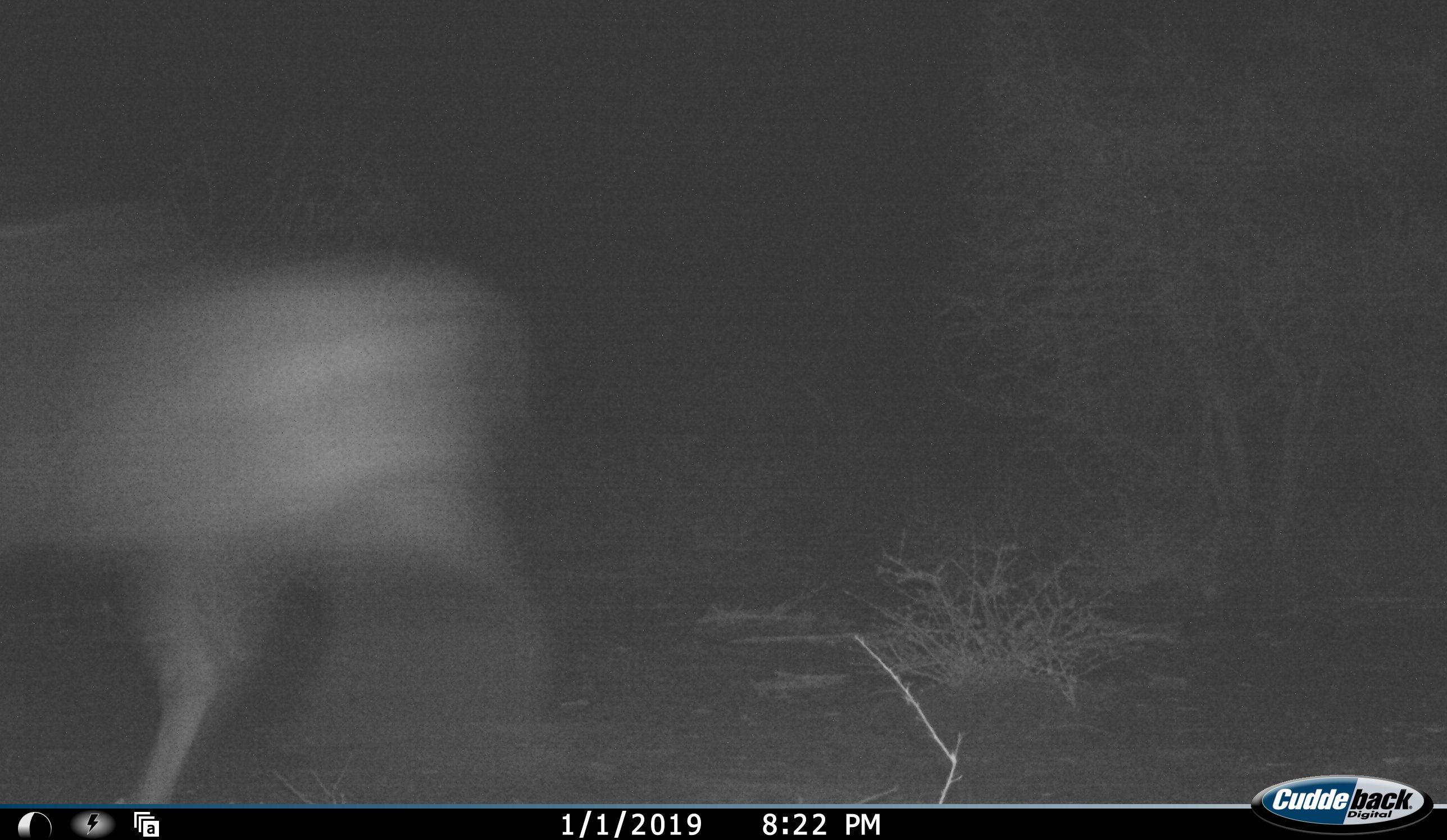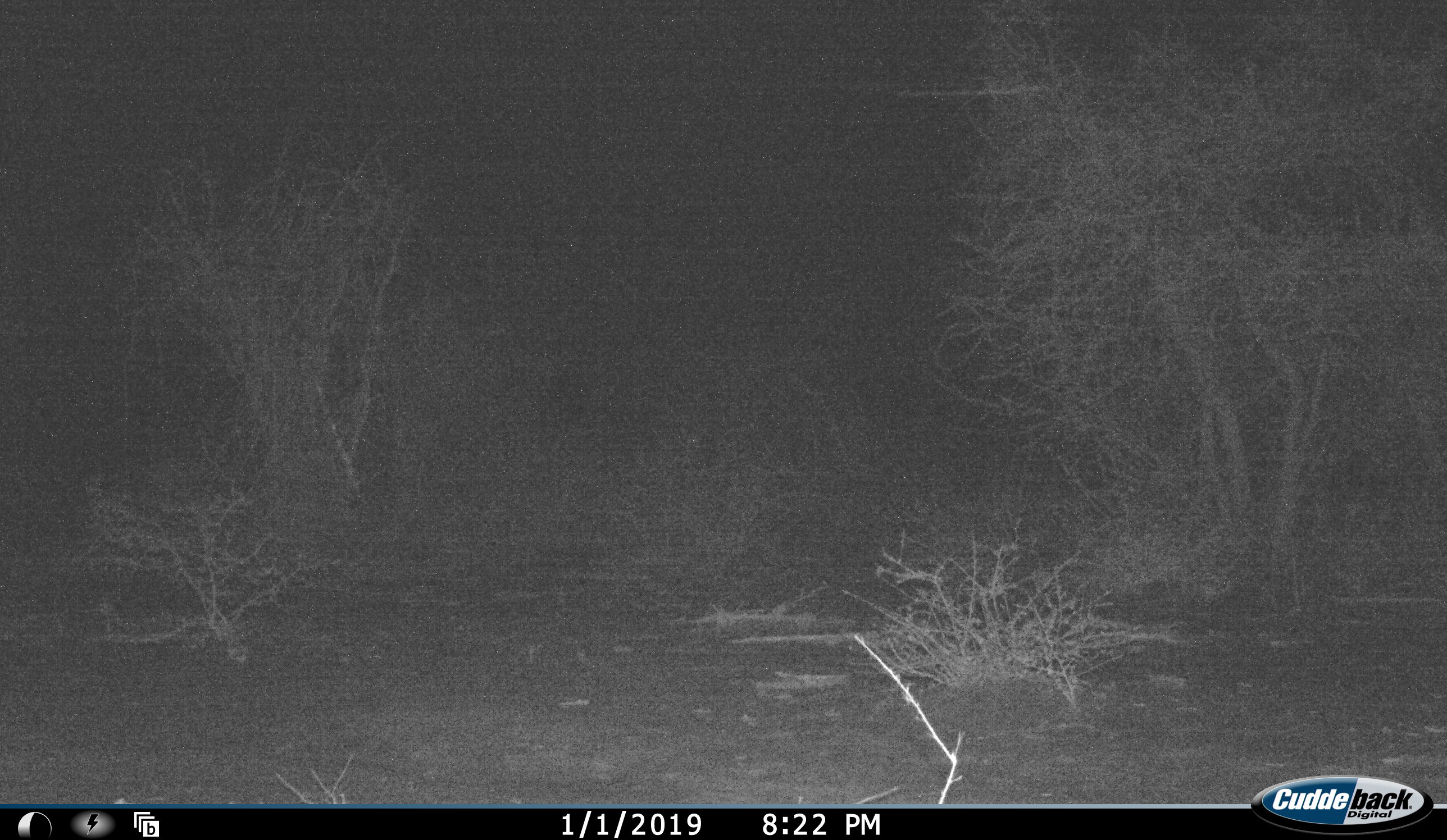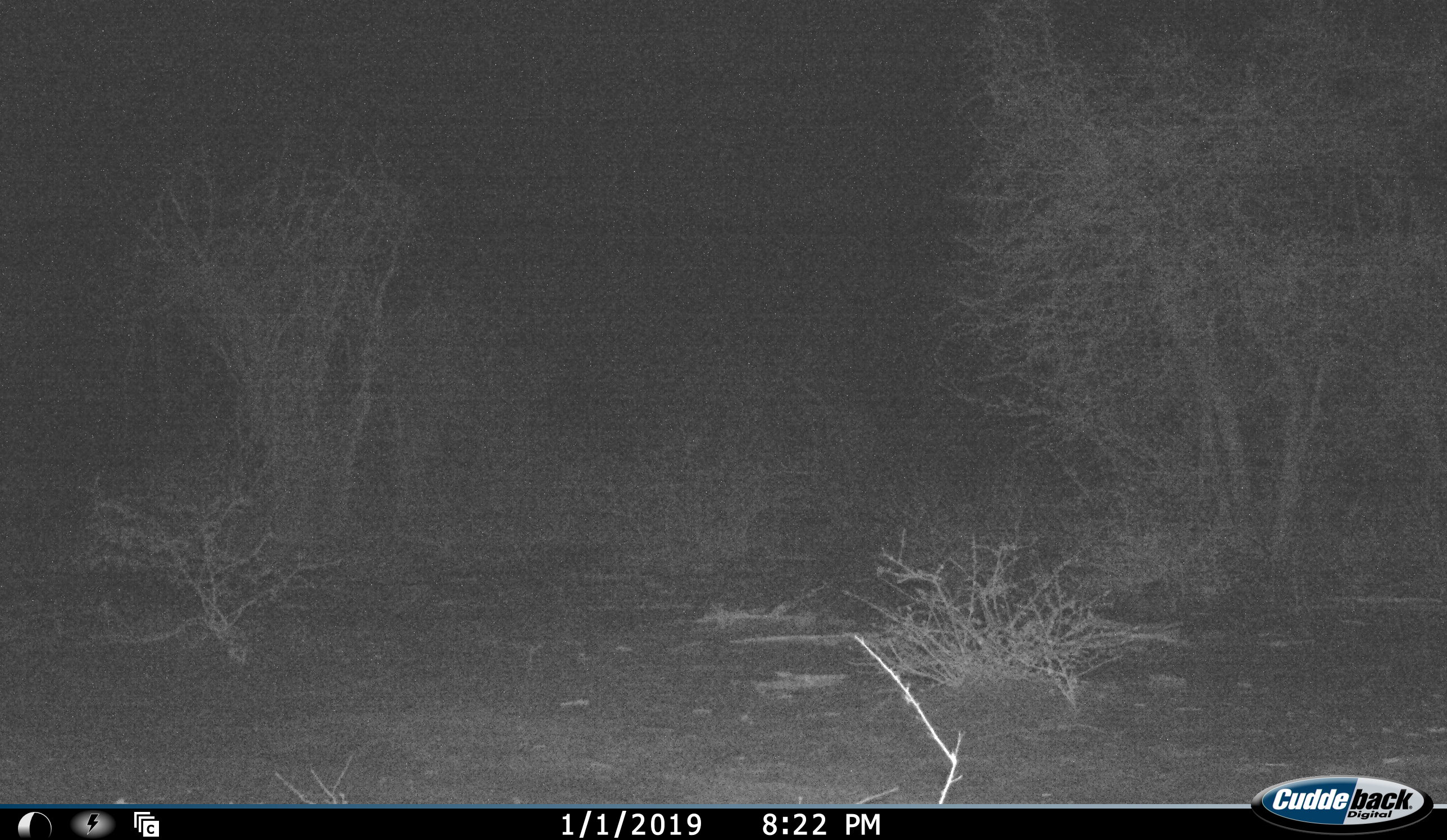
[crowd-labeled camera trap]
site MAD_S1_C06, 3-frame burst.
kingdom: Animalia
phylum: Chordata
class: Mammalia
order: Artiodactyla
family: Bovidae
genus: Aepyceros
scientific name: Aepyceros melampus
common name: impala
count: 1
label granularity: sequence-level